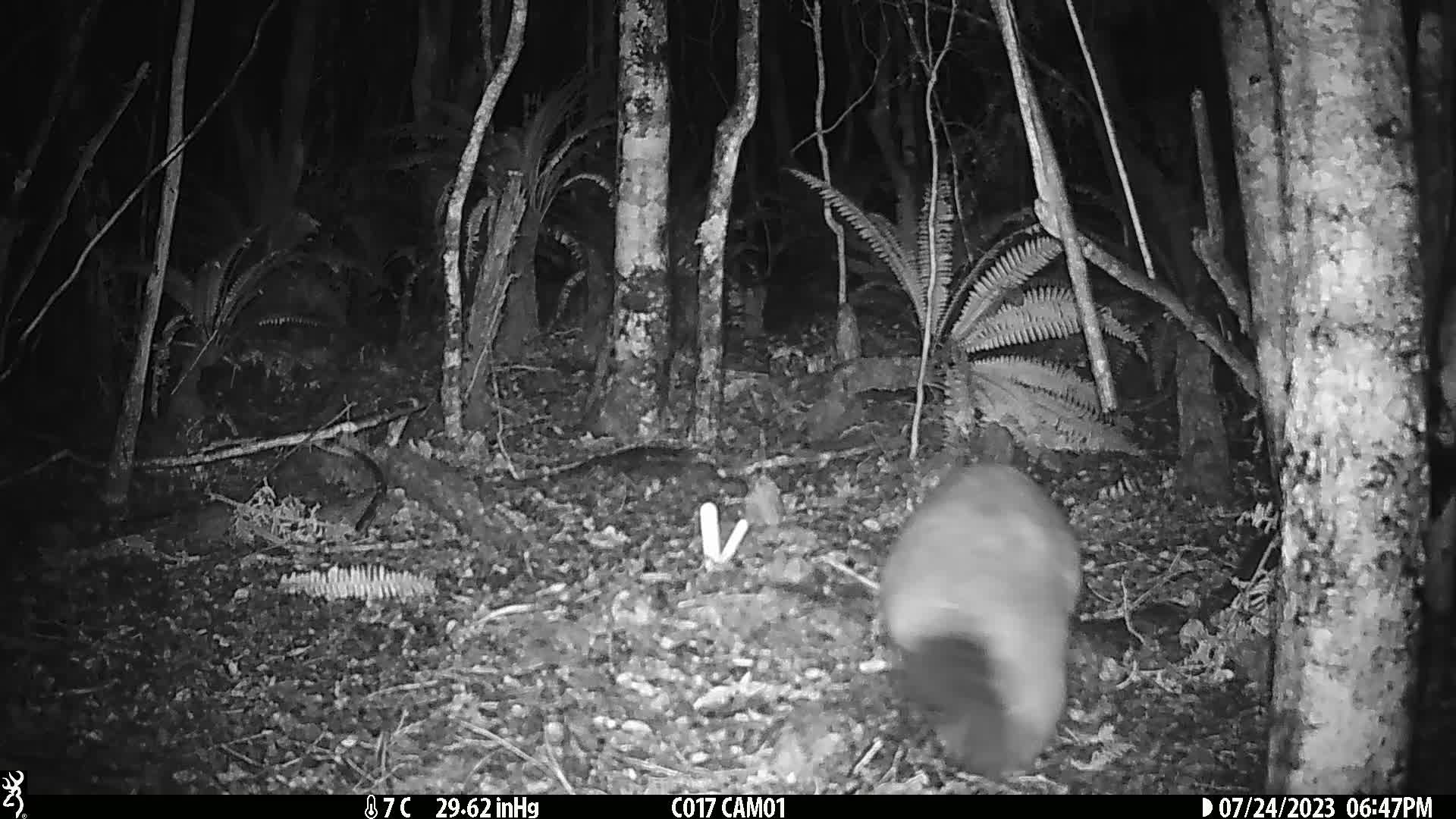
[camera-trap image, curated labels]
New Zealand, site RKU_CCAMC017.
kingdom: Animalia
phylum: Chordata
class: Mammalia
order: Diprotodontia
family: Phalangeridae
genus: Trichosurus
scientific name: Trichosurus vulpecula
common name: common brushtail possum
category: possum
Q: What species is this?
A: Possum (common brushtail possum) (Trichosurus vulpecula).